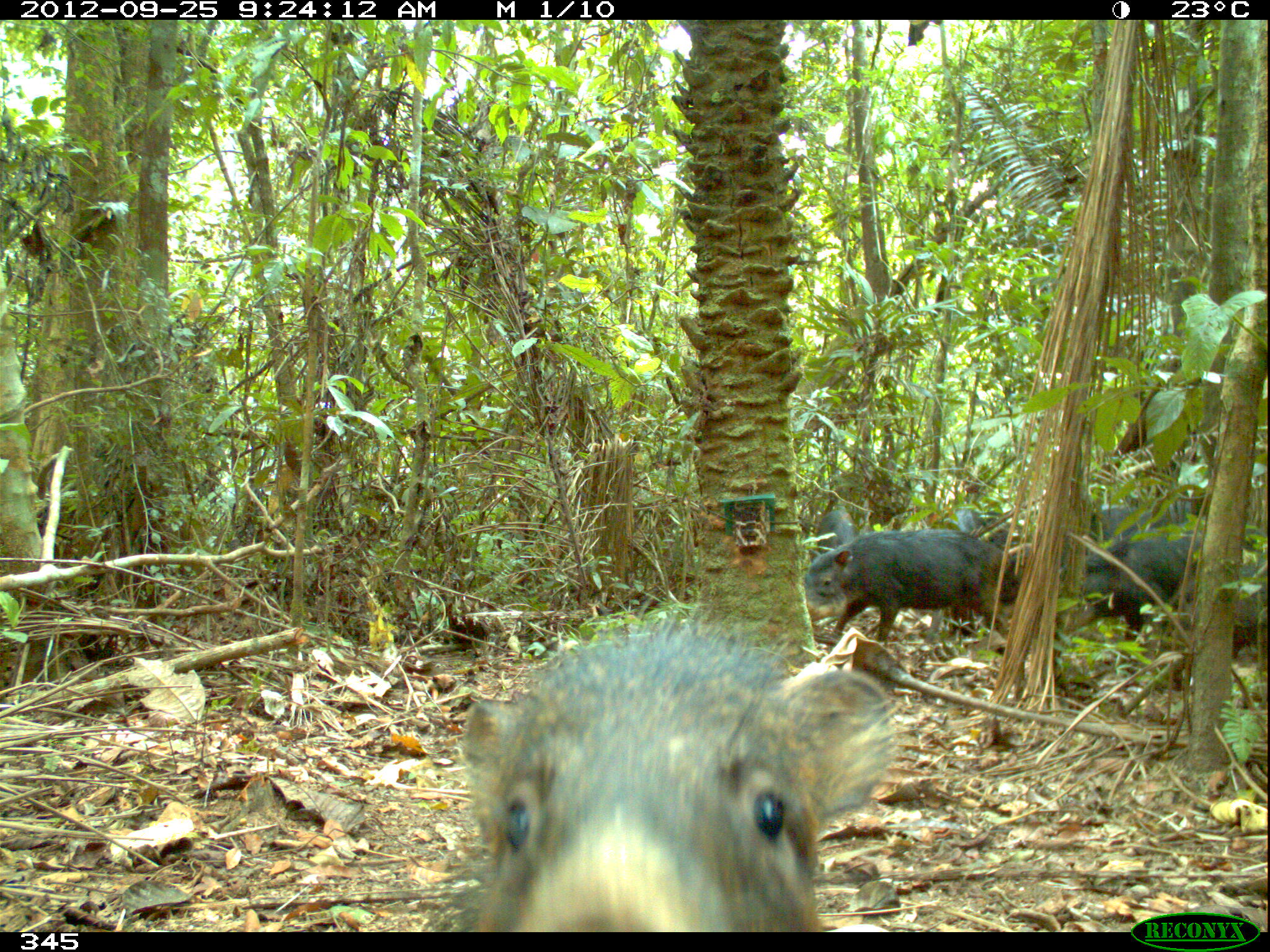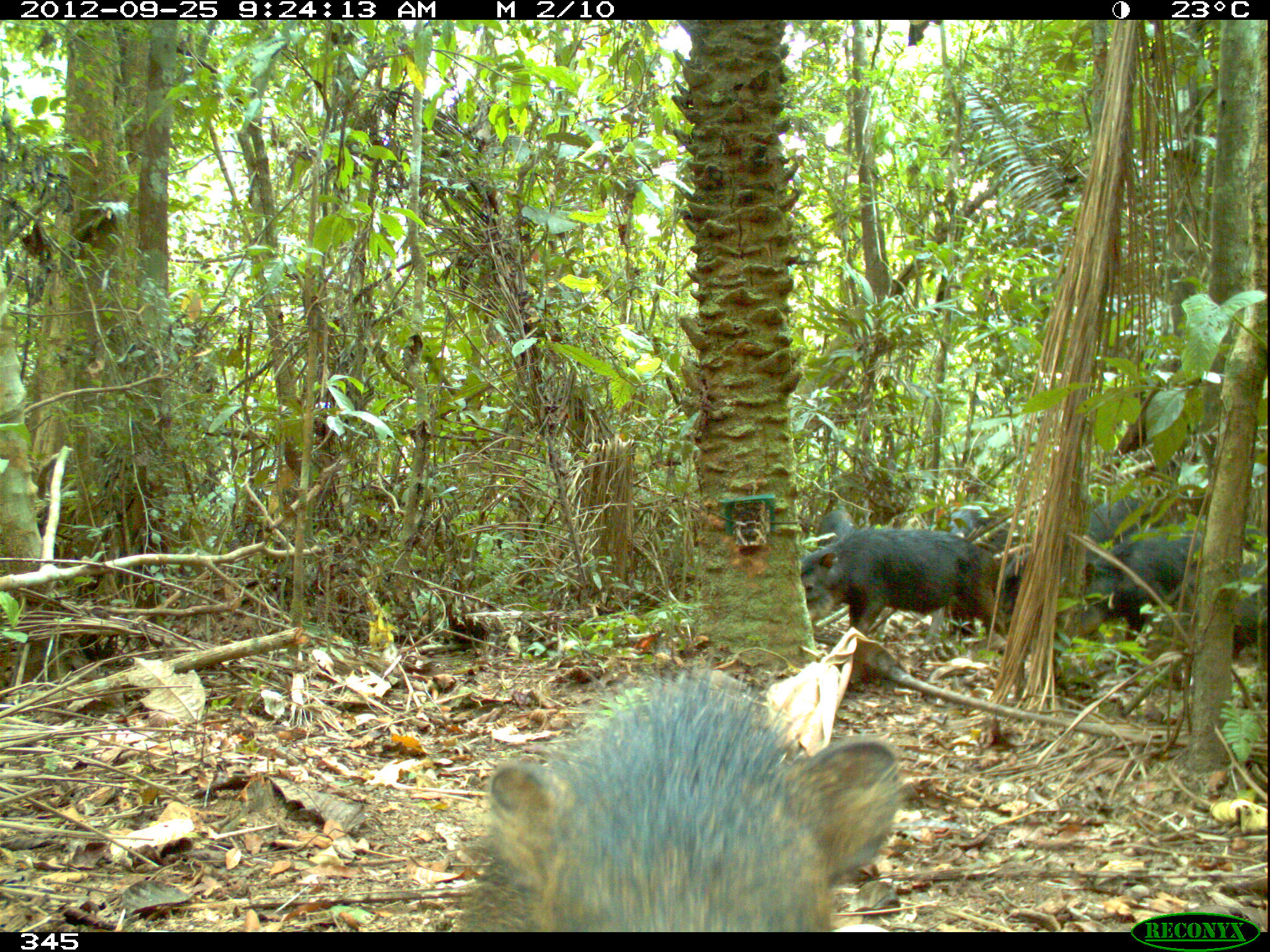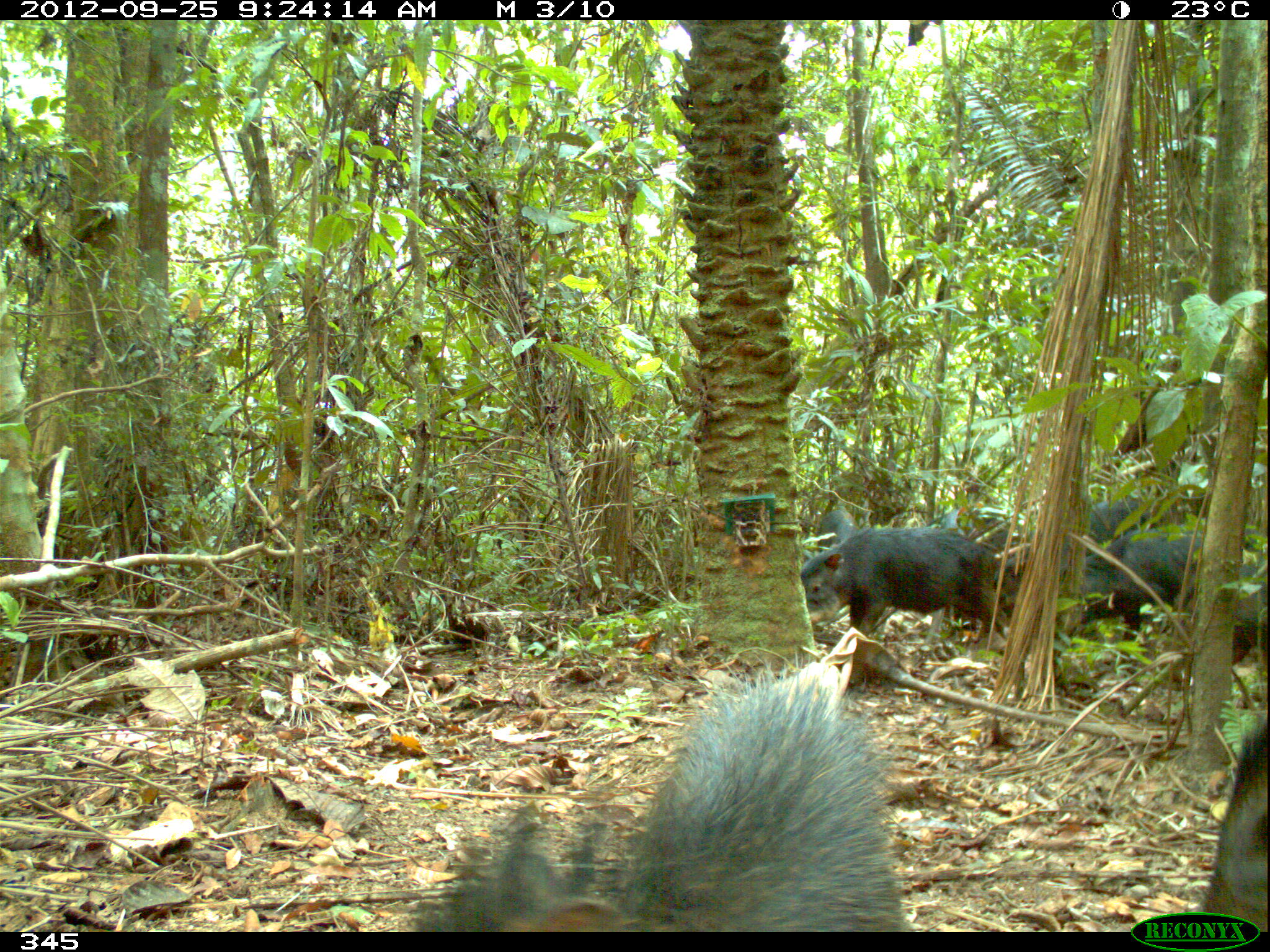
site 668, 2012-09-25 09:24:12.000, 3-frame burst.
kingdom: Animalia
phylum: Chordata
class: Mammalia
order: Artiodactyla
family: Tayassuidae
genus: Tayassu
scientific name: Tayassu pecari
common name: white-lipped peccary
Tayassu pecari (white-lipped peccary).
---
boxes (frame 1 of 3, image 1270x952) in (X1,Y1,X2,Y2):
tayassu pecari: (452,598,893,932); (1054,523,1265,653); (998,497,1184,633); (803,531,1007,640); (942,508,1024,634); (816,509,854,552)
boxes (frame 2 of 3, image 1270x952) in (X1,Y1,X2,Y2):
tayassu pecari: (463,674,904,931); (1062,517,1264,643); (801,530,1006,643); (1000,496,1161,637); (1164,560,1264,655); (949,505,1008,640); (817,508,854,549)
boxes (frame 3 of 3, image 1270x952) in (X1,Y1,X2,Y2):
tayassu pecari: (415,665,916,932); (1055,521,1258,662); (800,527,1005,643); (993,498,1153,595); (1198,717,1268,932); (941,507,1029,631); (816,508,865,626); (1233,559,1265,660)